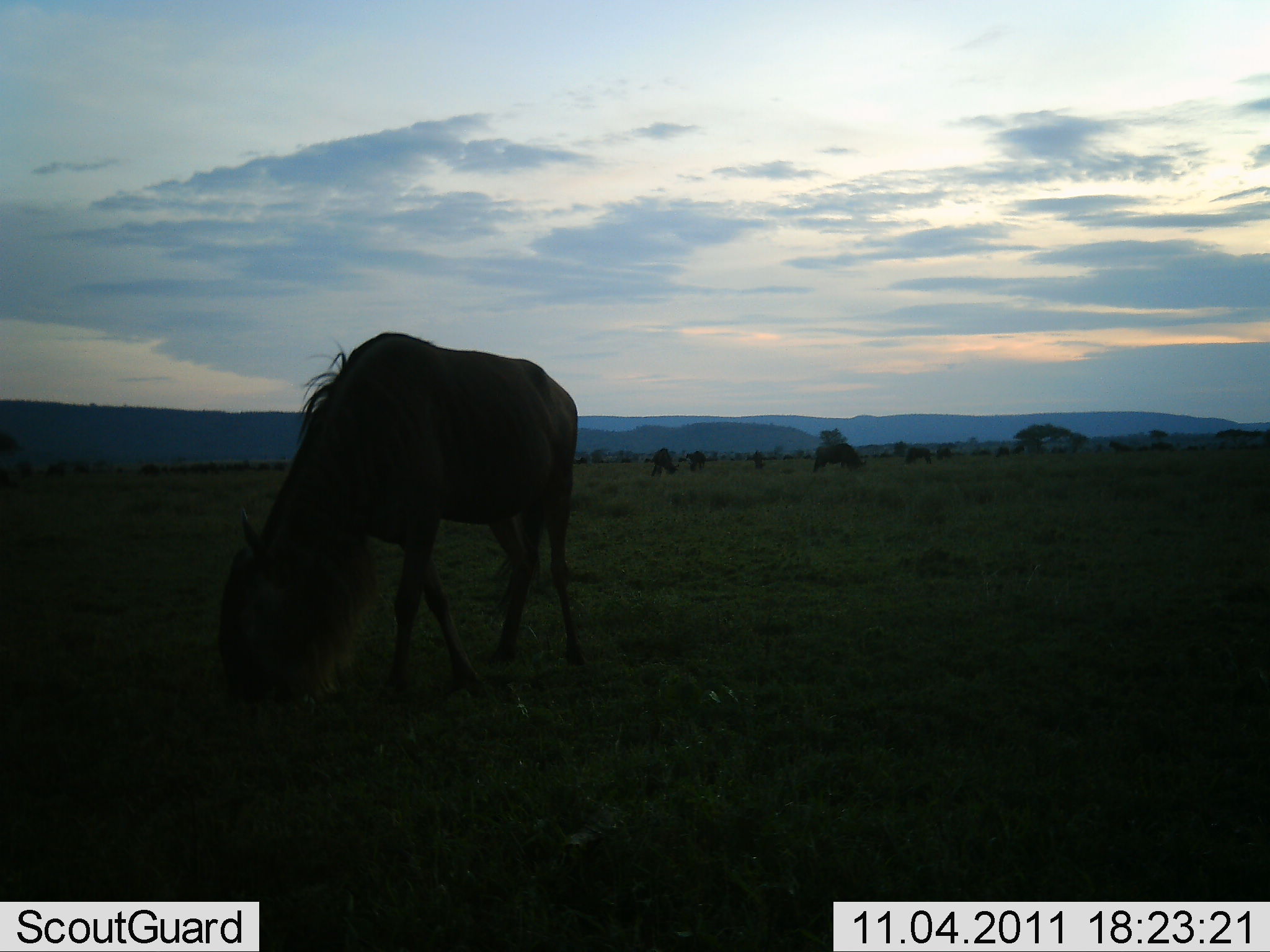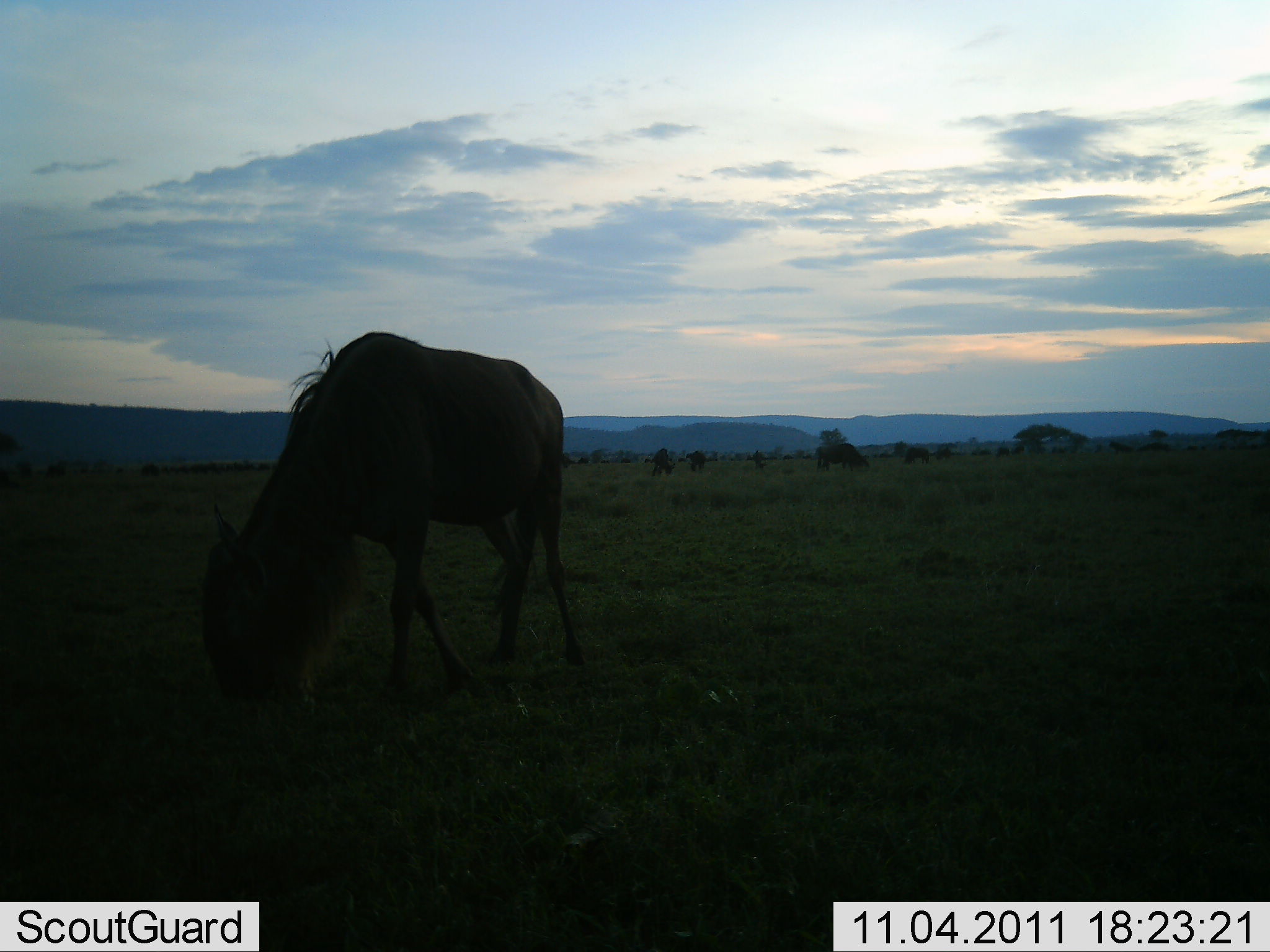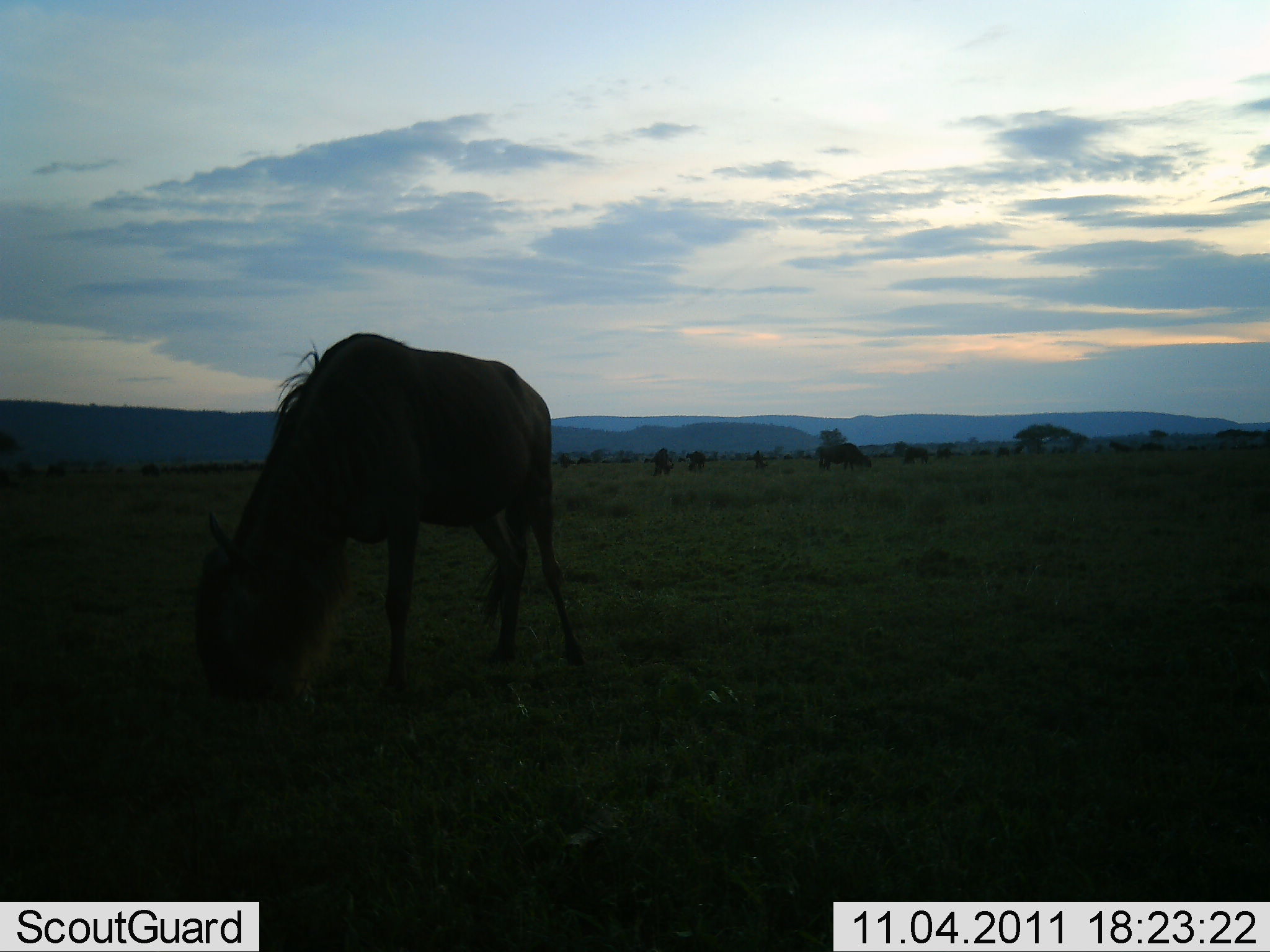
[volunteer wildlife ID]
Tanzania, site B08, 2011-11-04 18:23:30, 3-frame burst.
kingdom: Animalia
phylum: Chordata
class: Mammalia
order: Artiodactyla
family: Bovidae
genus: Connochaetes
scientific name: Connochaetes taurinus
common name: blue wildebeest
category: wildebeest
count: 5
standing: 0%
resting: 0%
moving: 31%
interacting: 0%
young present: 0%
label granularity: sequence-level